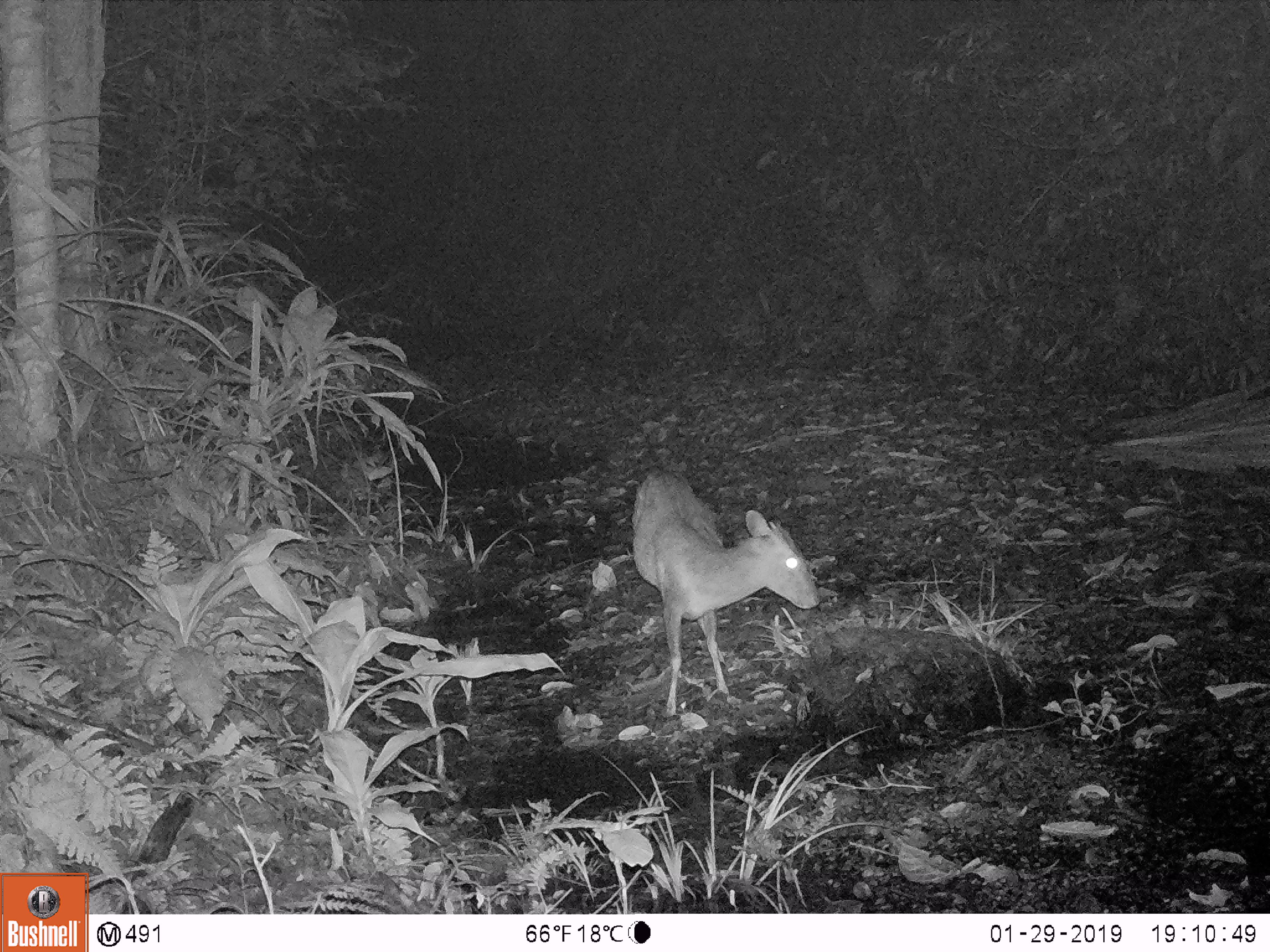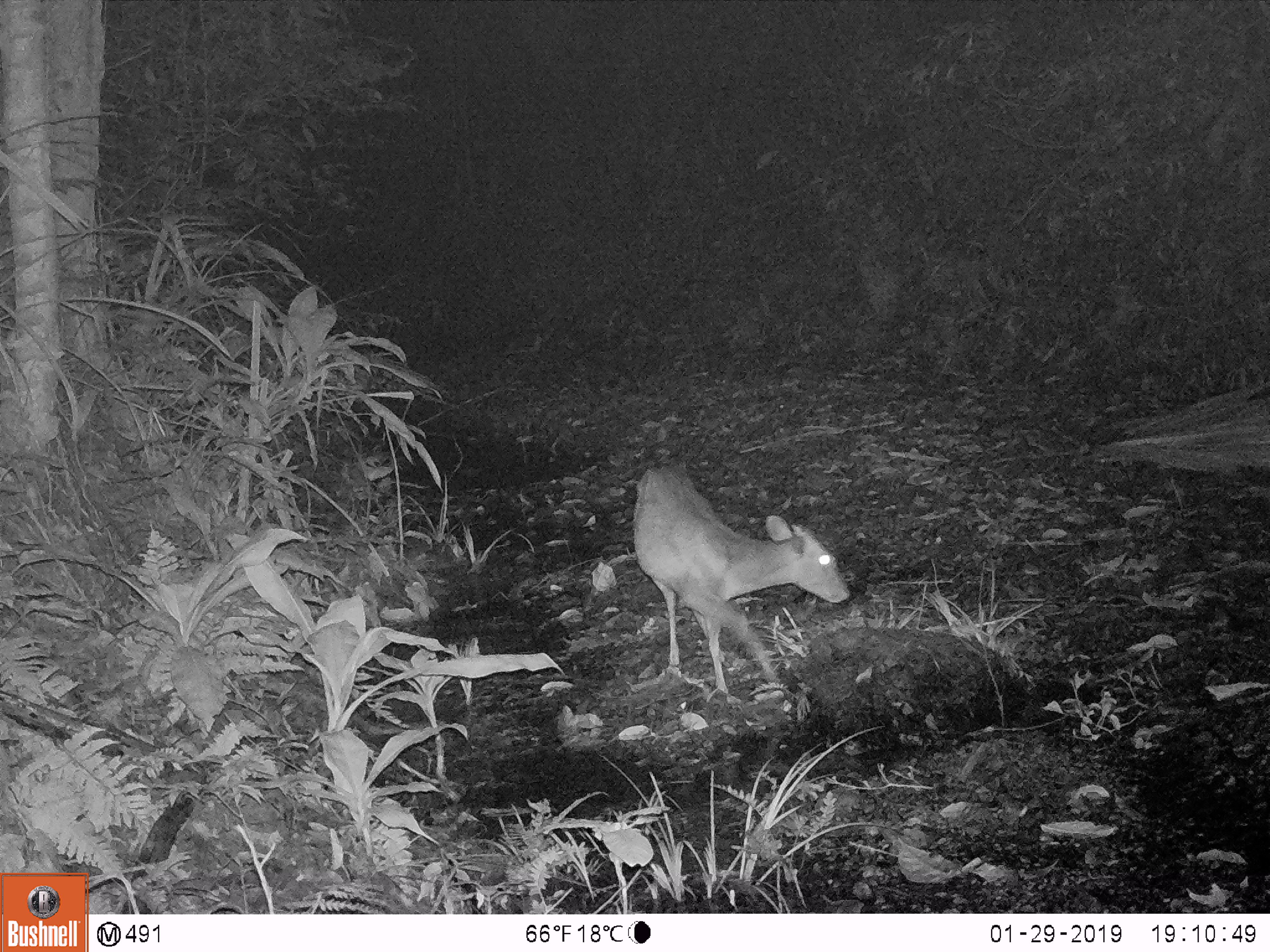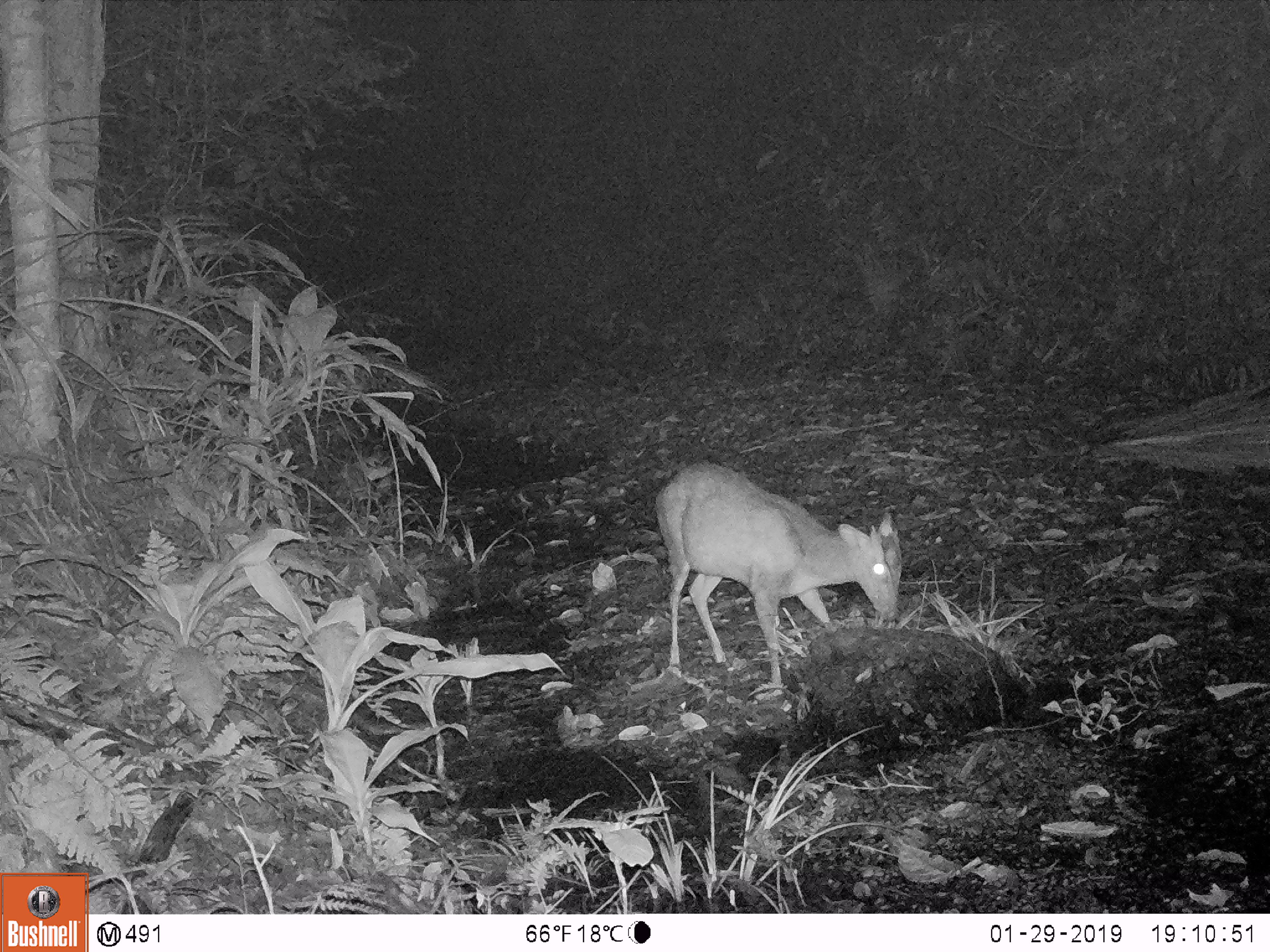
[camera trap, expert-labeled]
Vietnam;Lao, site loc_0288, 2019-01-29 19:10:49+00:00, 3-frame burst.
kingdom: Animalia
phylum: Chordata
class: Mammalia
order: Artiodactyla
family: Cervidae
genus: Muntiacus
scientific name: Muntiacus rooseveltorum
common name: roosevelt's muntjac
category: roosevelts muntjac group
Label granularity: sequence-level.